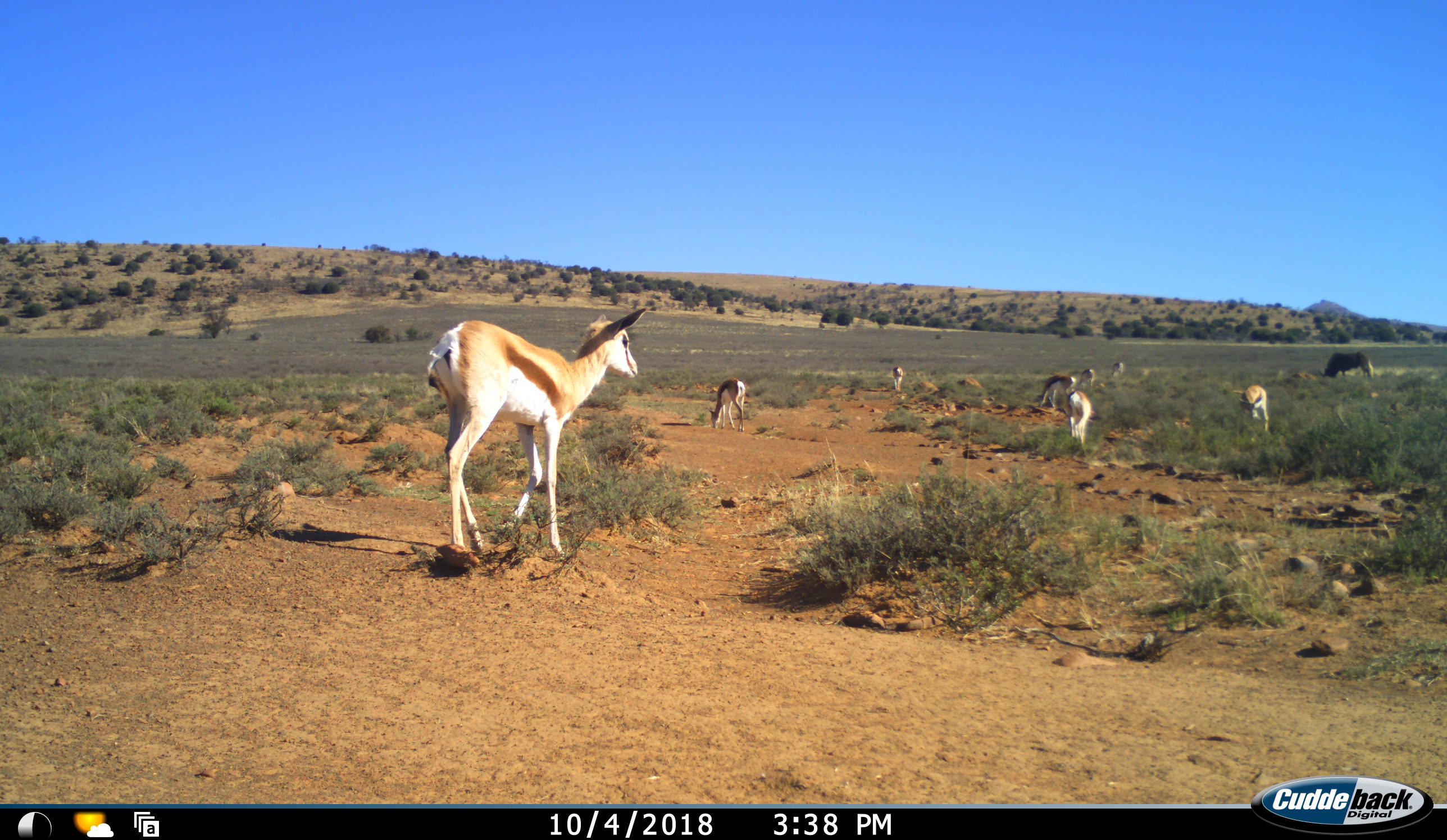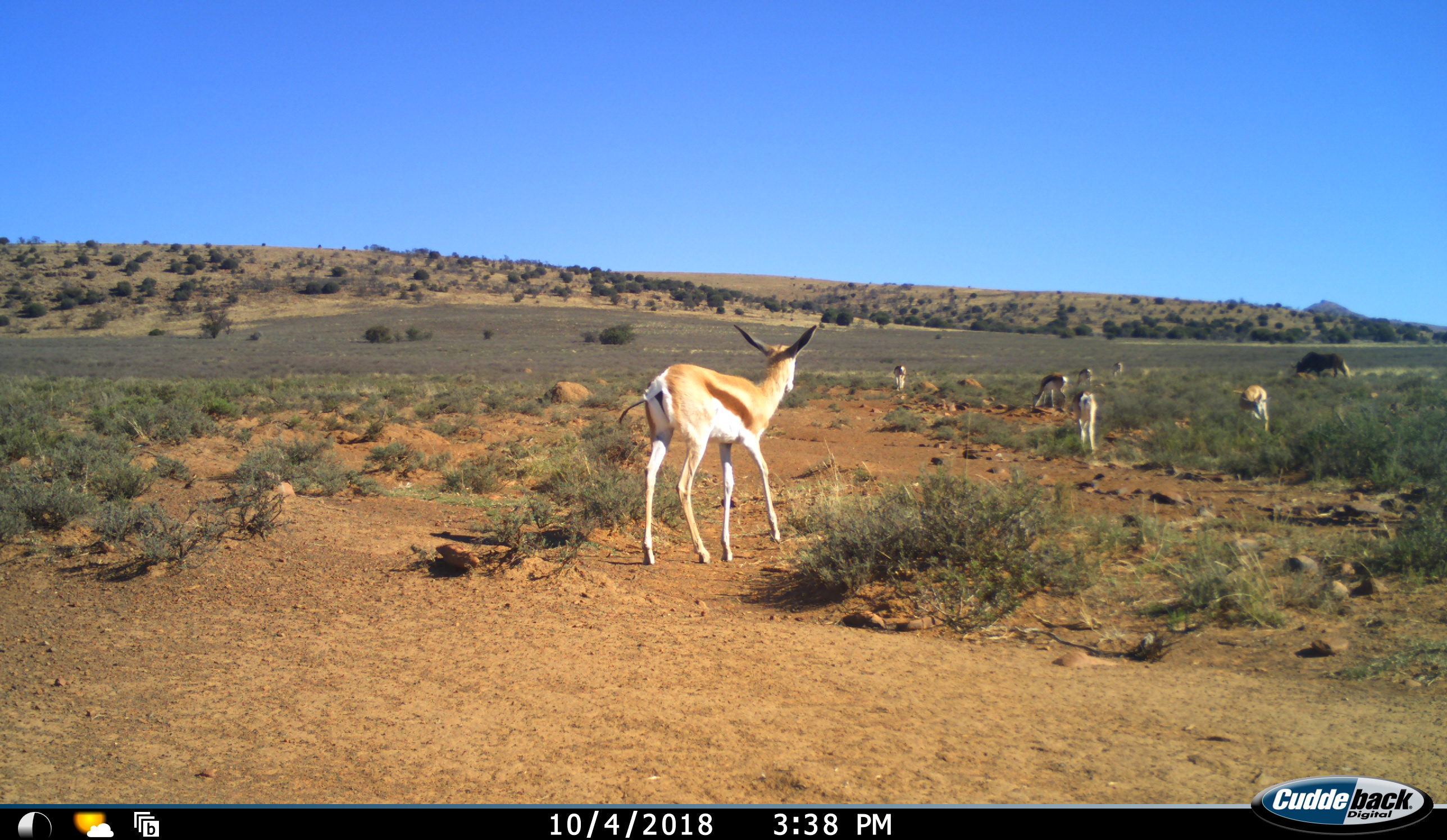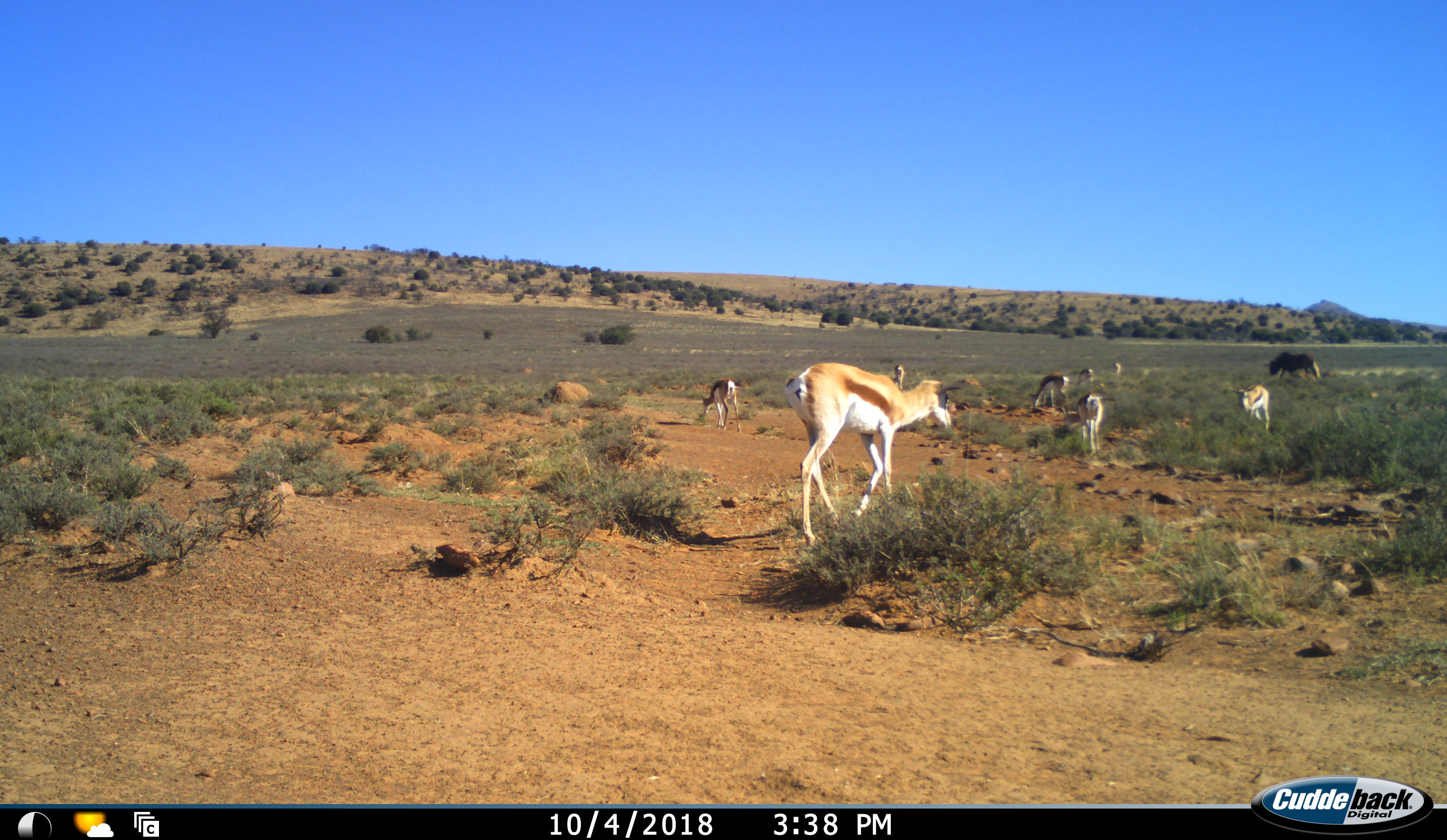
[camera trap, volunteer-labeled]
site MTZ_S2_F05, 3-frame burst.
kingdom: Animalia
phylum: Chordata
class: Mammalia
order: Artiodactyla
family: Bovidae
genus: Antidorcas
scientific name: Antidorcas marsupialis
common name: springbok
Springbok (Antidorcas marsupialis), count 8. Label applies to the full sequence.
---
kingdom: Animalia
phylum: Chordata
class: Mammalia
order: Artiodactyla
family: Bovidae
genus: Connochaetes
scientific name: Connochaetes gnou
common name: black wildebeest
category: wildebeestblack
Wildebeestblack (black wildebeest) (Connochaetes gnou), count 1. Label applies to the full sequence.